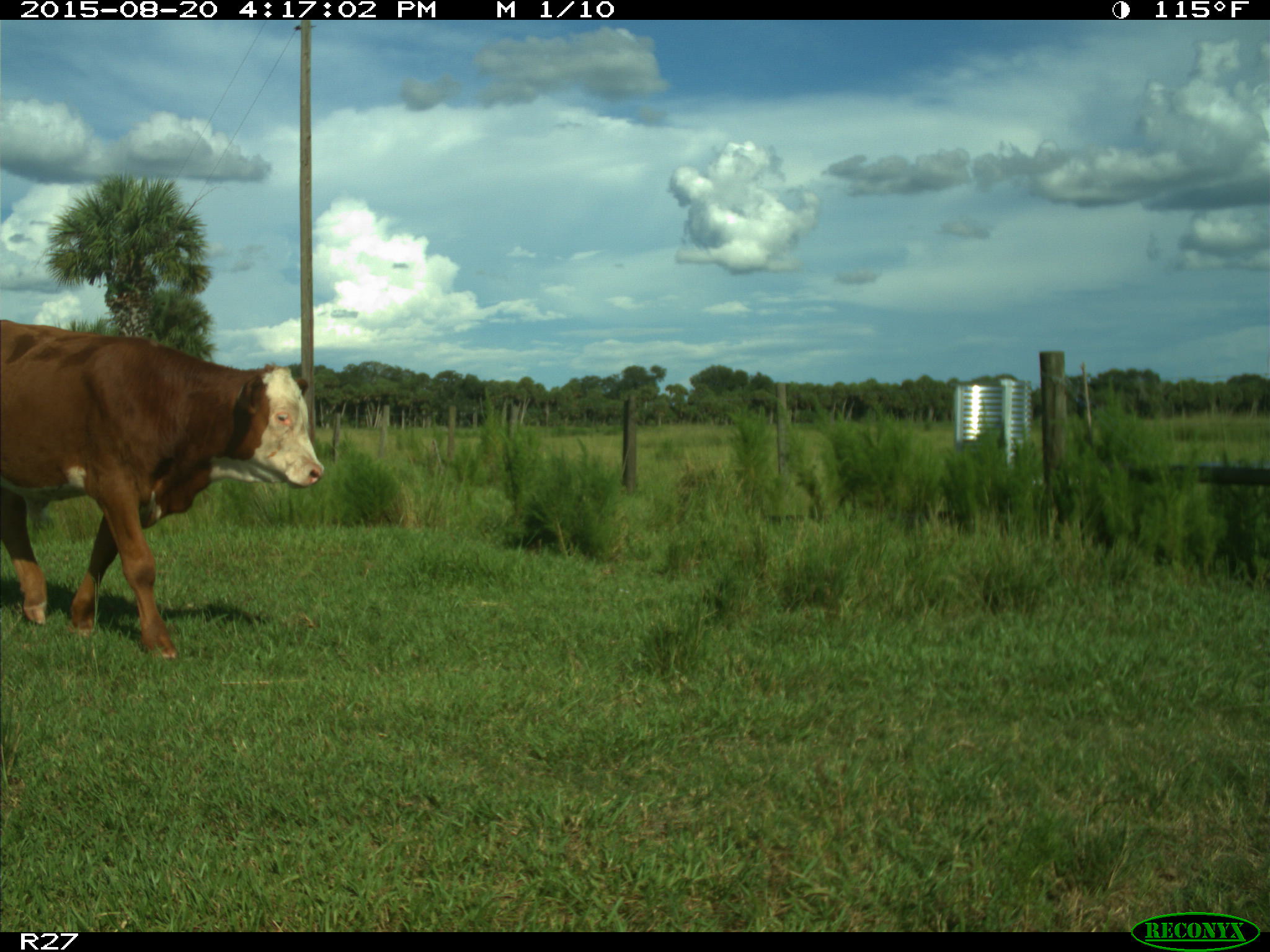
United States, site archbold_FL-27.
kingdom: Animalia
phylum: Chordata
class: Mammalia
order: Artiodactyla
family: Bovidae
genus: Bos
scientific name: Bos taurus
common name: domestic cow